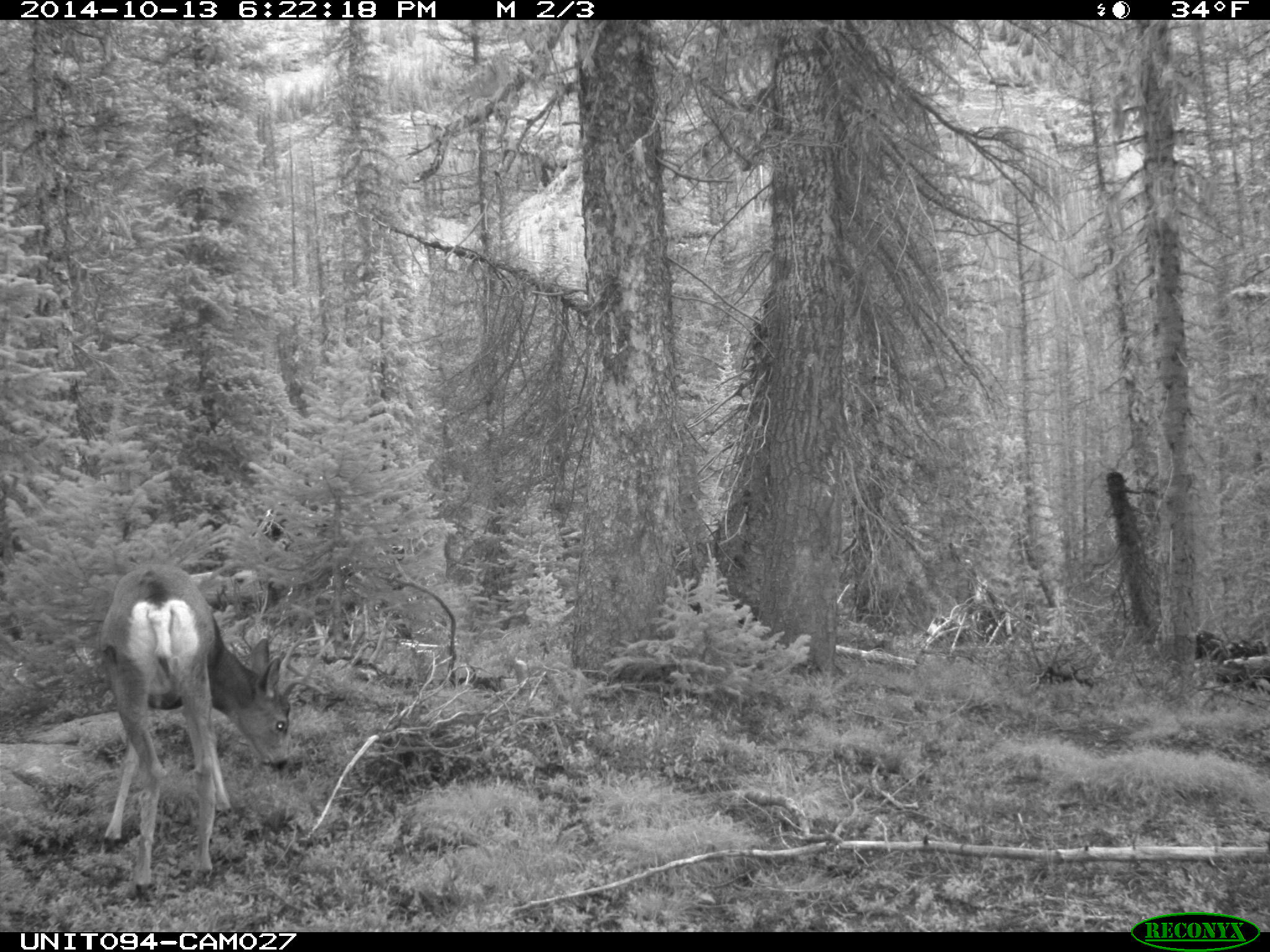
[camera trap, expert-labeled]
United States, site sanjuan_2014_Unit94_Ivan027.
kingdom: Animalia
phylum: Chordata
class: Mammalia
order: Artiodactyla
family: Cervidae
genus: Odocoileus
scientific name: Odocoileus hemionus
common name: mule deer